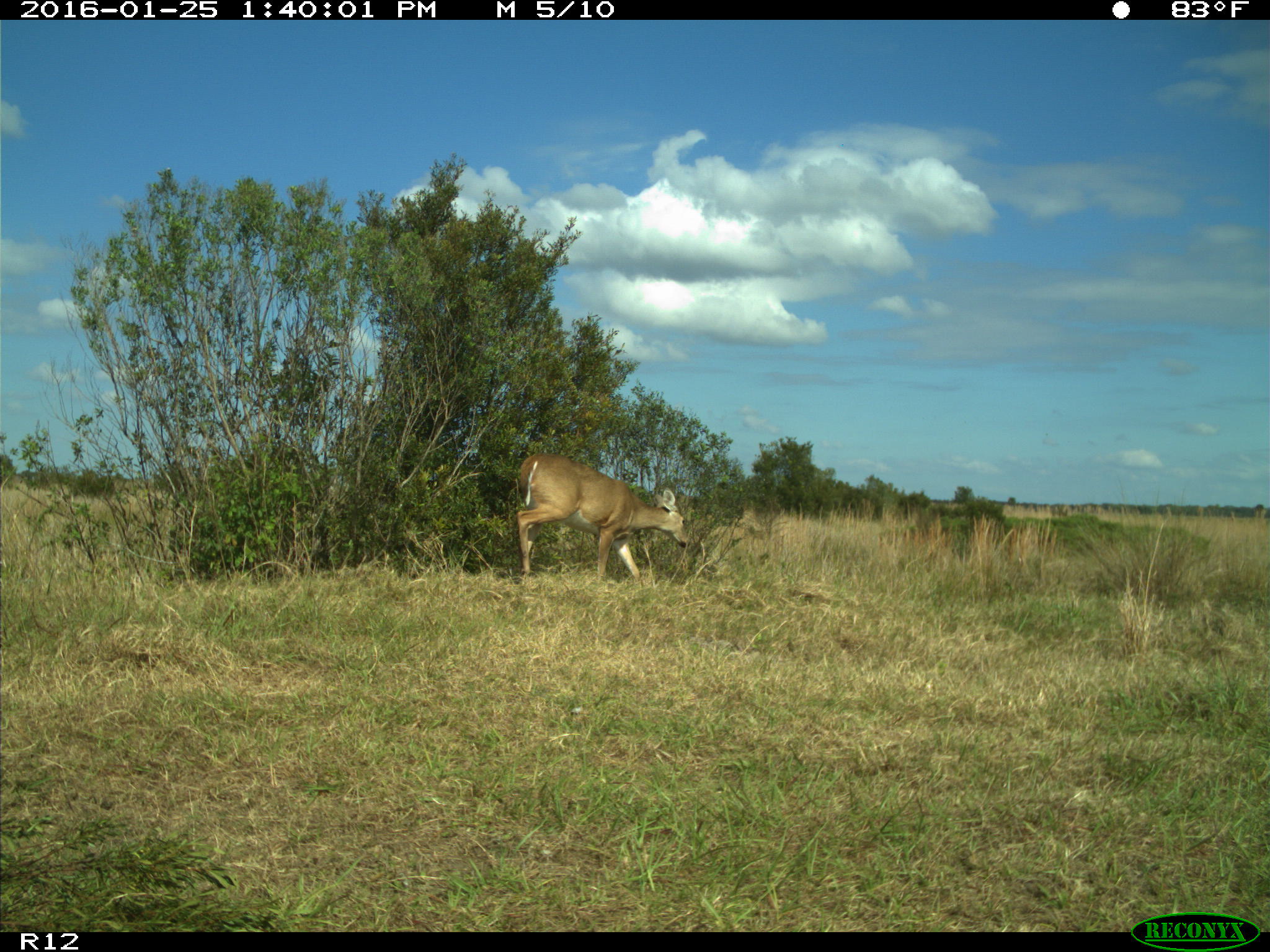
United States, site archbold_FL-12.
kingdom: Animalia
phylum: Chordata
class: Mammalia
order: Artiodactyla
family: Cervidae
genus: Odocoileus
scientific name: Odocoileus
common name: deer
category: unidentified deer